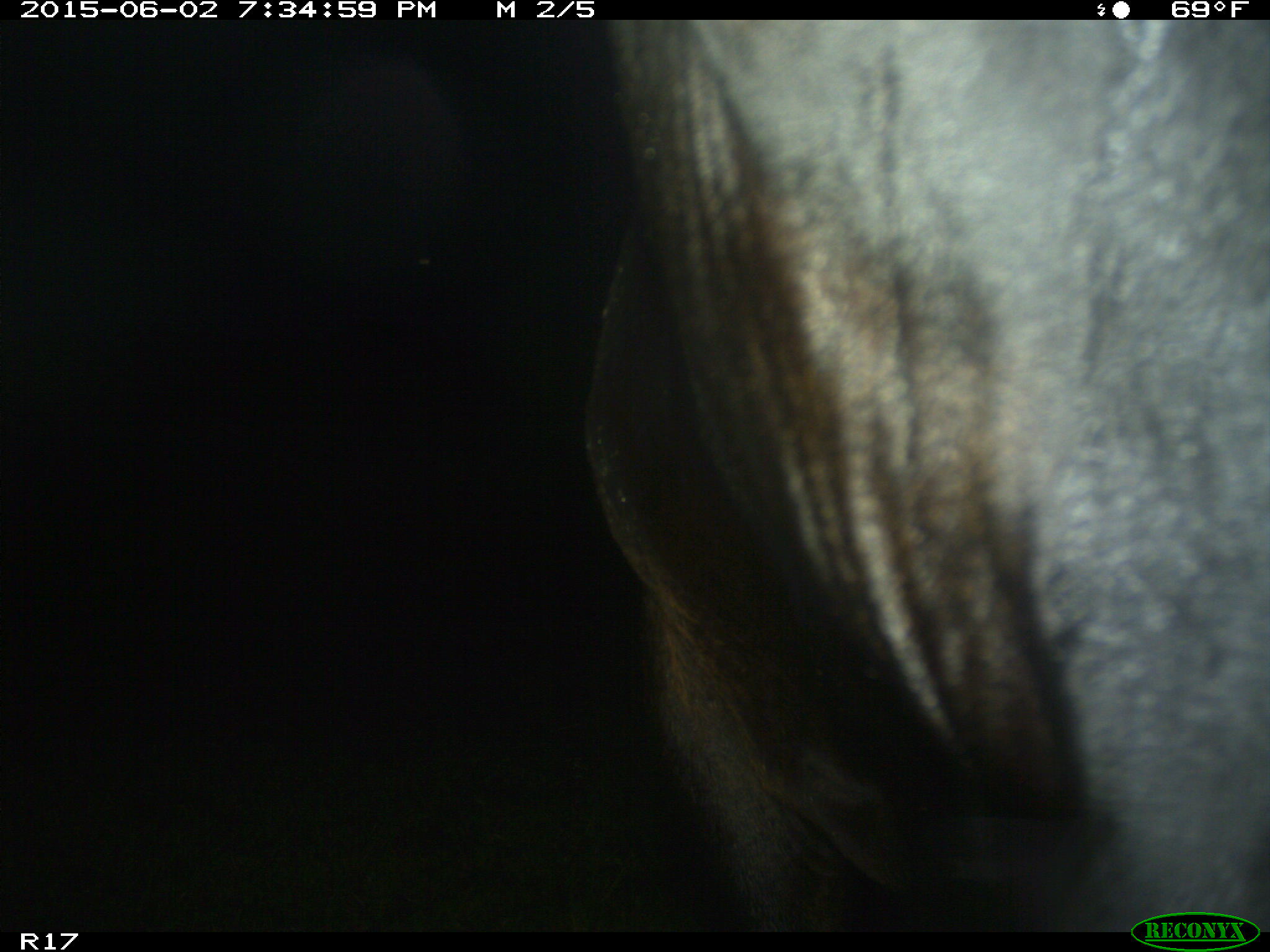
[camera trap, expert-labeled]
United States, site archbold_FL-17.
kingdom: Animalia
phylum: Chordata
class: Mammalia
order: Artiodactyla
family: Bovidae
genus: Bos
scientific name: Bos taurus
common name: domestic cow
Bos taurus (domestic cow).